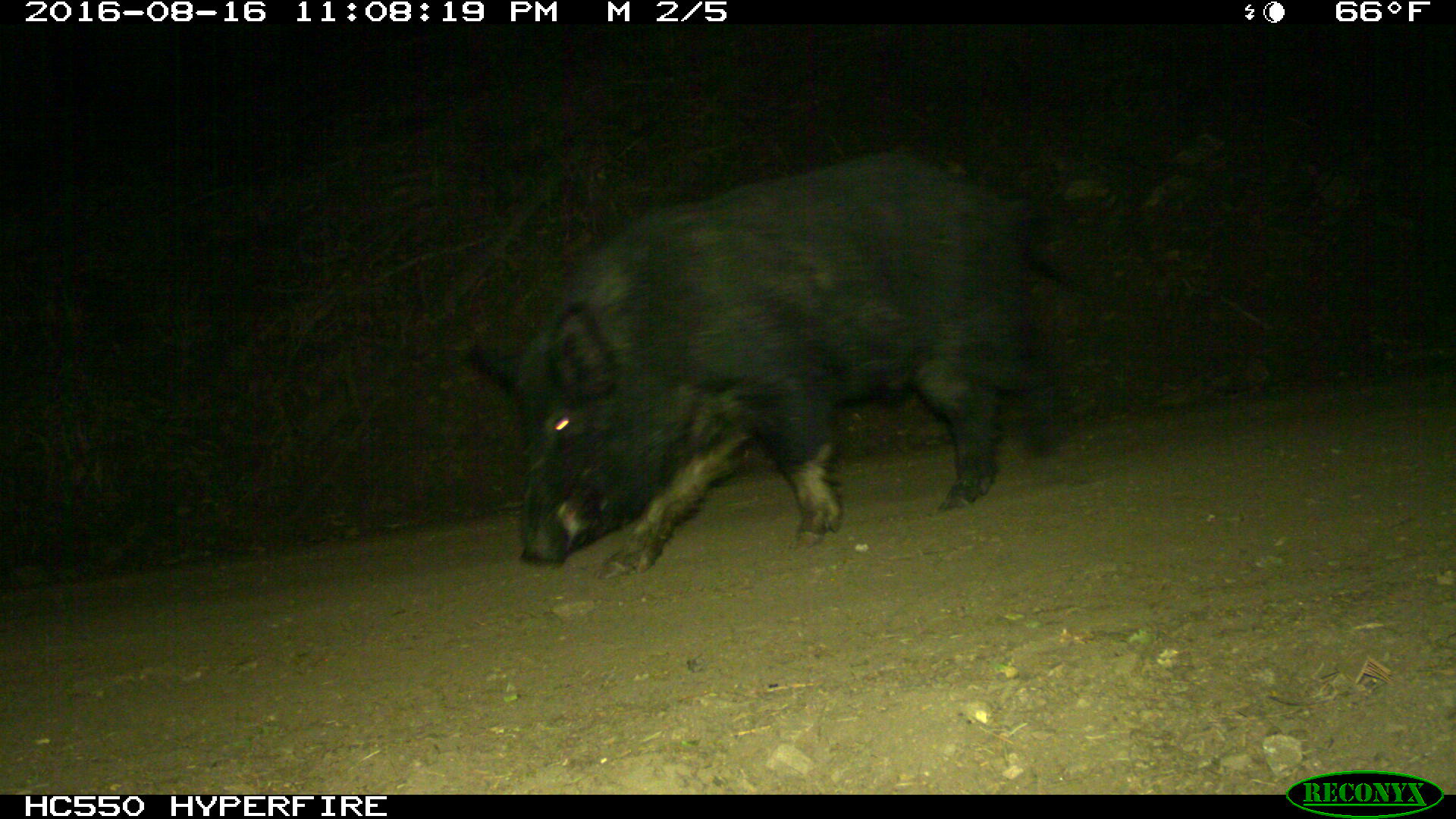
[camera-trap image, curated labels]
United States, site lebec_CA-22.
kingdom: Animalia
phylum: Chordata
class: Mammalia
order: Artiodactyla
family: Suidae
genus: Sus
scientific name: Sus scrofa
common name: wild boar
Sus scrofa (wild boar).